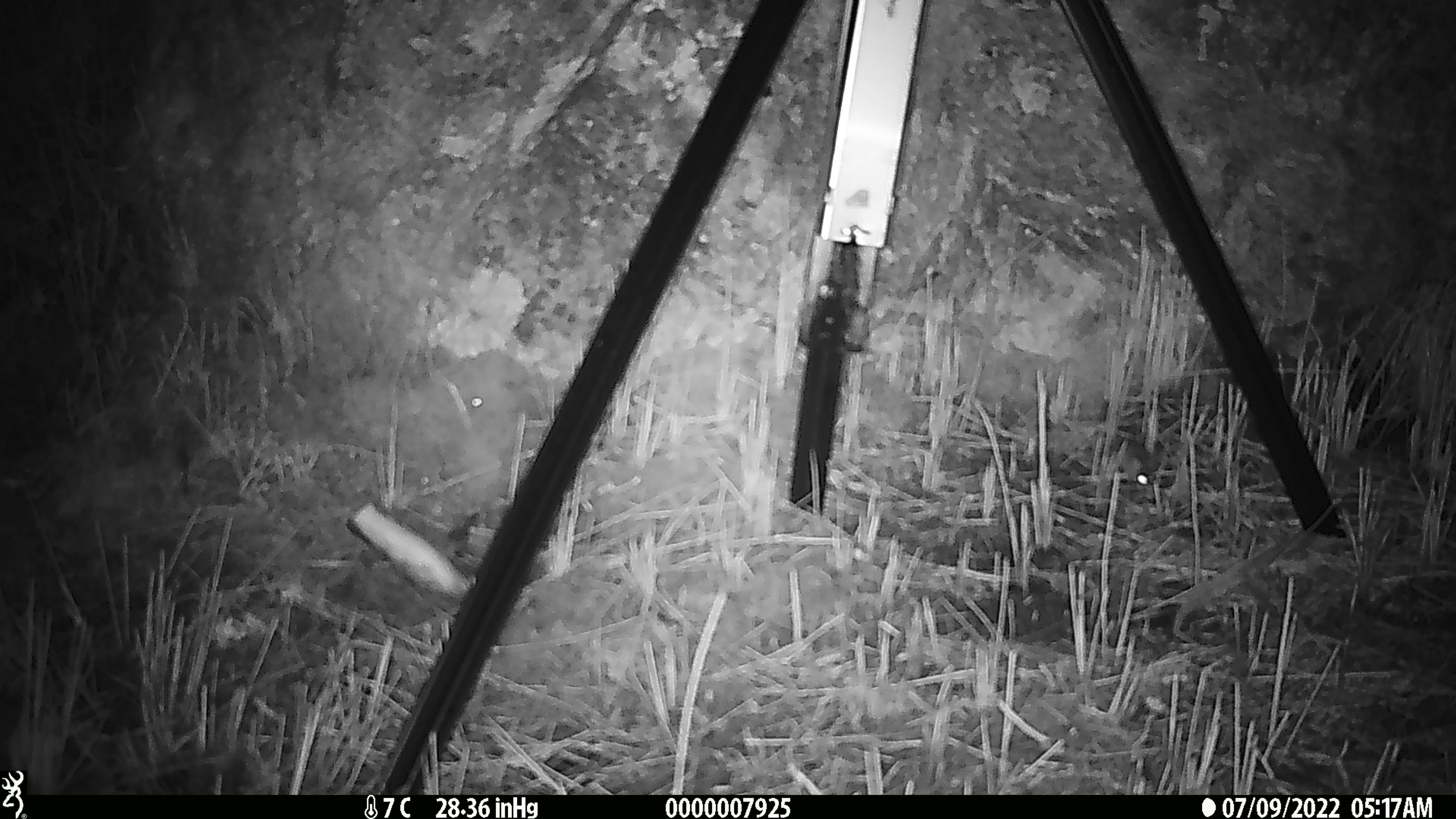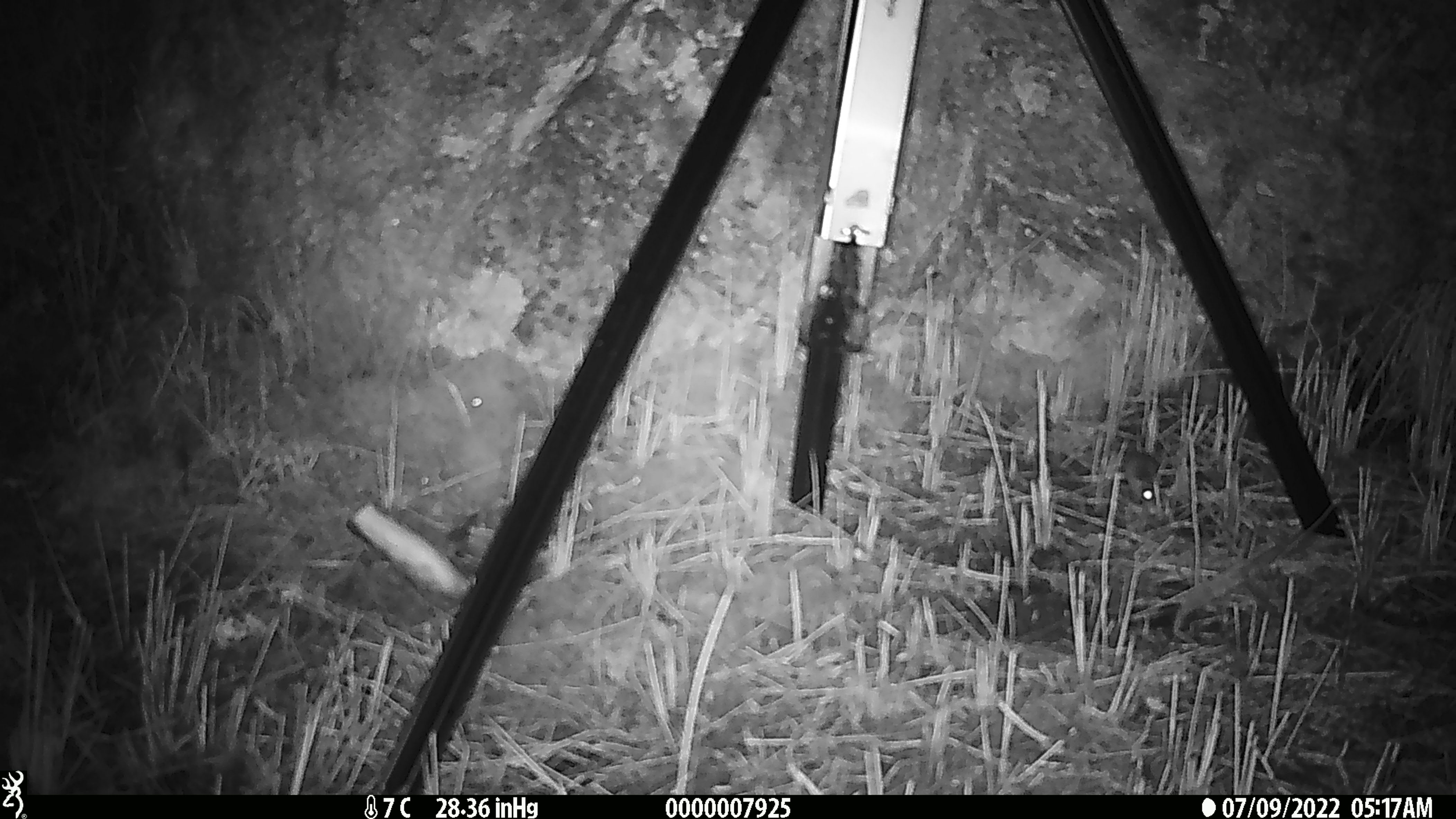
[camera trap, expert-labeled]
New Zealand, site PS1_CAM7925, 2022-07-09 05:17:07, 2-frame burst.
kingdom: Animalia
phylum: Chordata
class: Mammalia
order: Rodentia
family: Muridae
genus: Mus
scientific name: Mus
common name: mouse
Mouse (Mus).